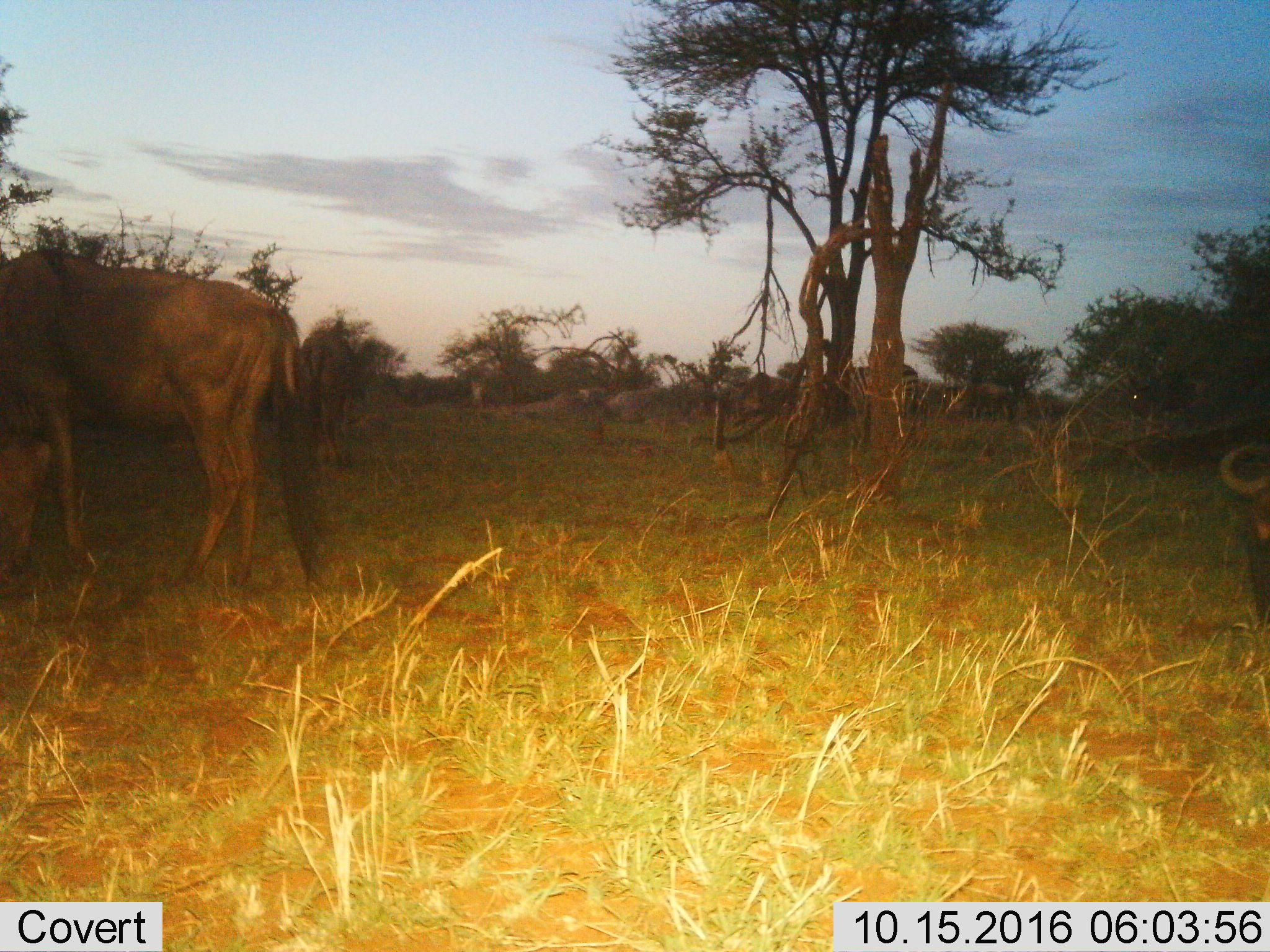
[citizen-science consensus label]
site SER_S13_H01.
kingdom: Animalia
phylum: Chordata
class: Mammalia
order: Artiodactyla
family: Bovidae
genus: Connochaetes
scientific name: Connochaetes taurinus taurinus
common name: blue wildebeest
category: wildebeestblue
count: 2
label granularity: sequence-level